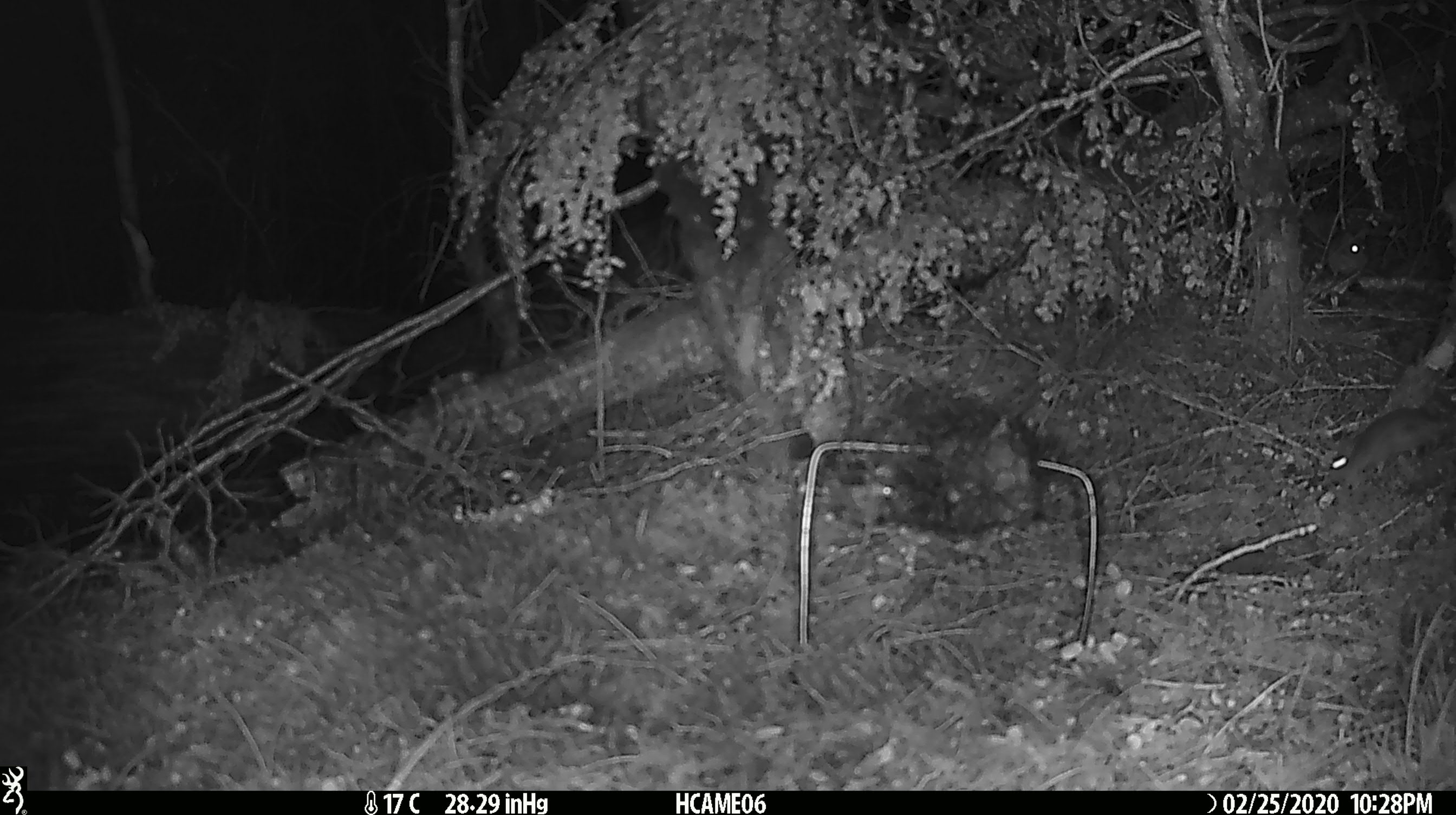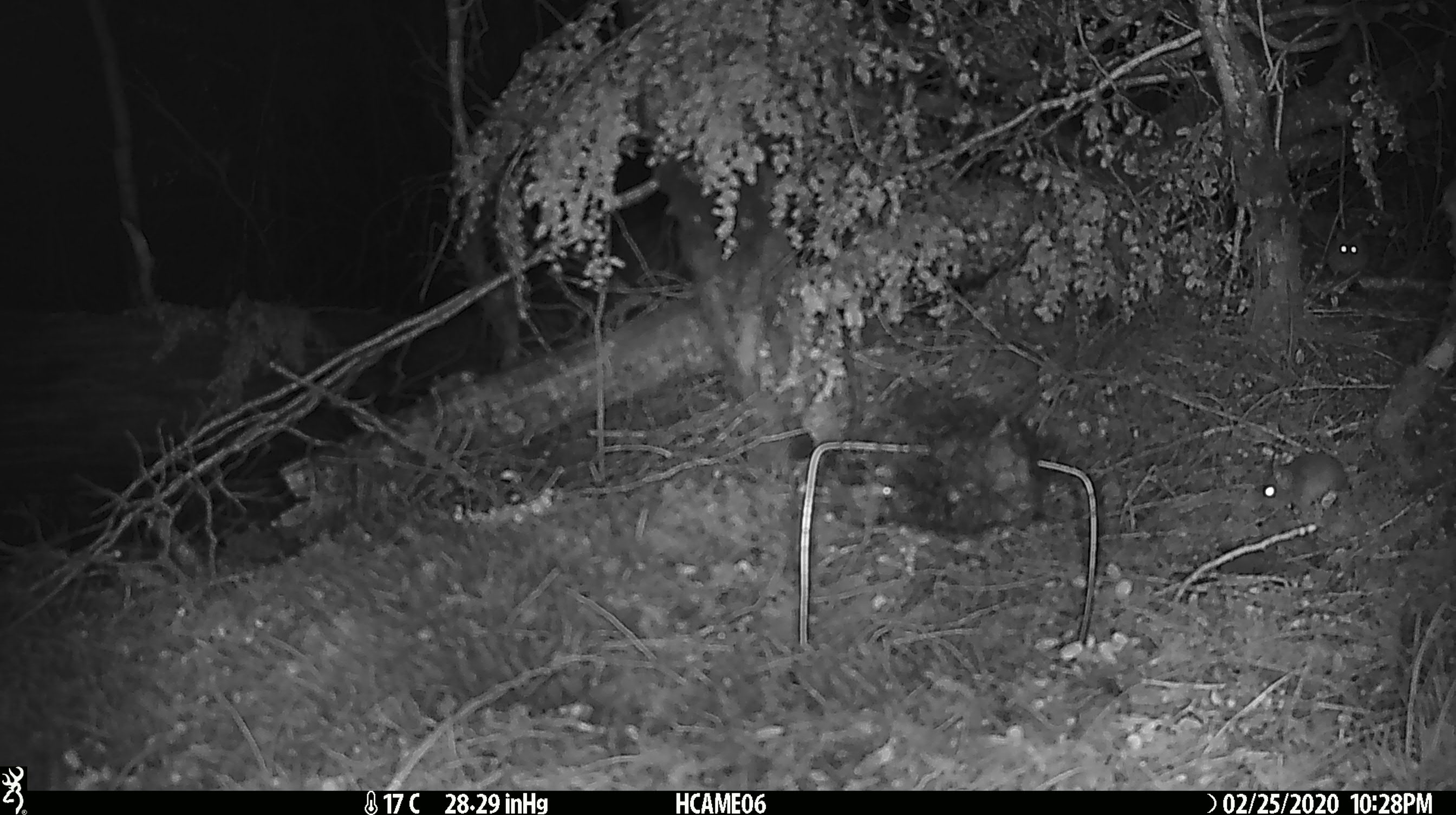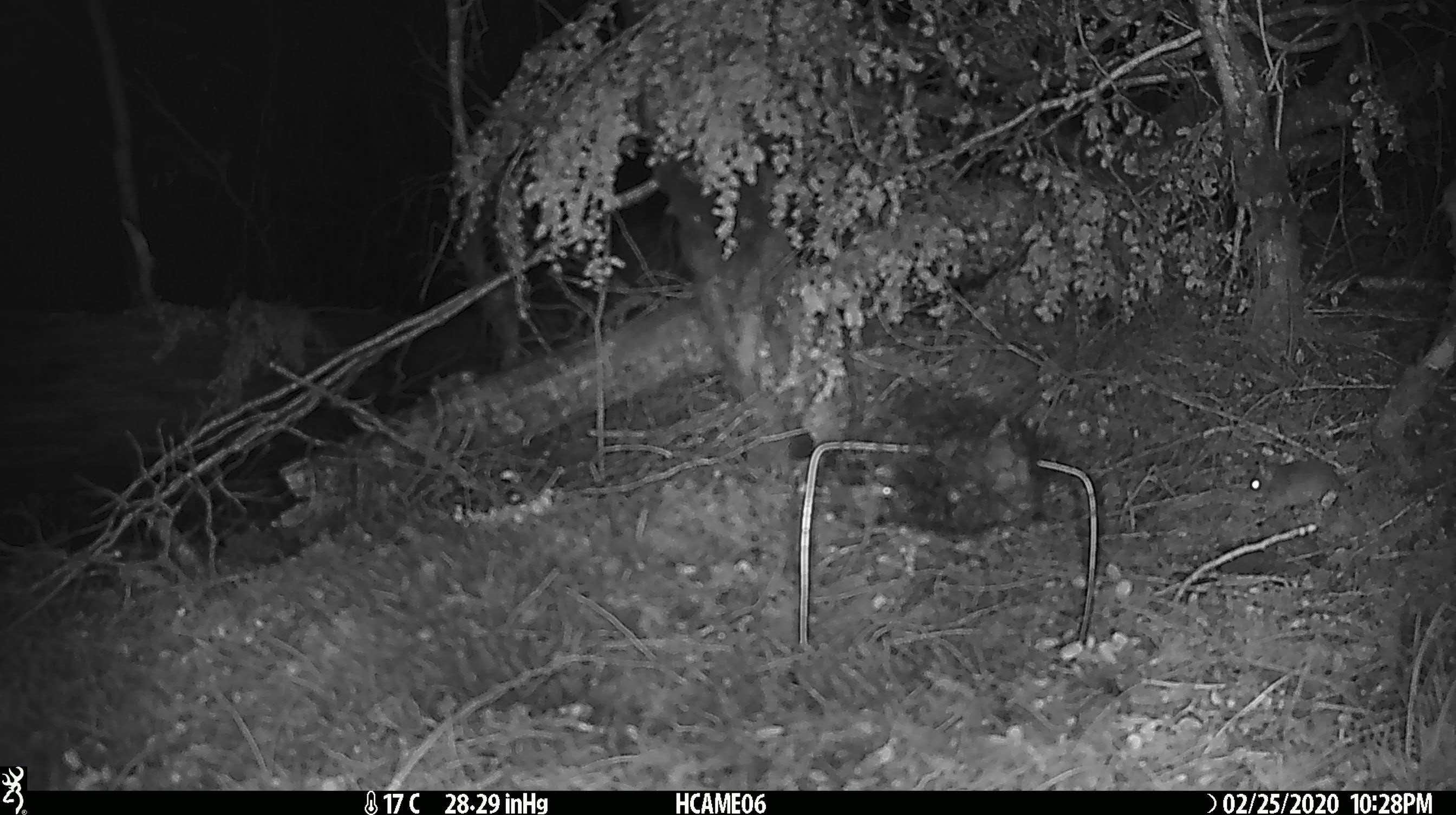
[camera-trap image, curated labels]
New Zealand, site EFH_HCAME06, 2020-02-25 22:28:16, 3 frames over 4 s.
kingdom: Animalia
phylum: Chordata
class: Mammalia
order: Rodentia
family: Muridae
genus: Mus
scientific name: Mus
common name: mouse